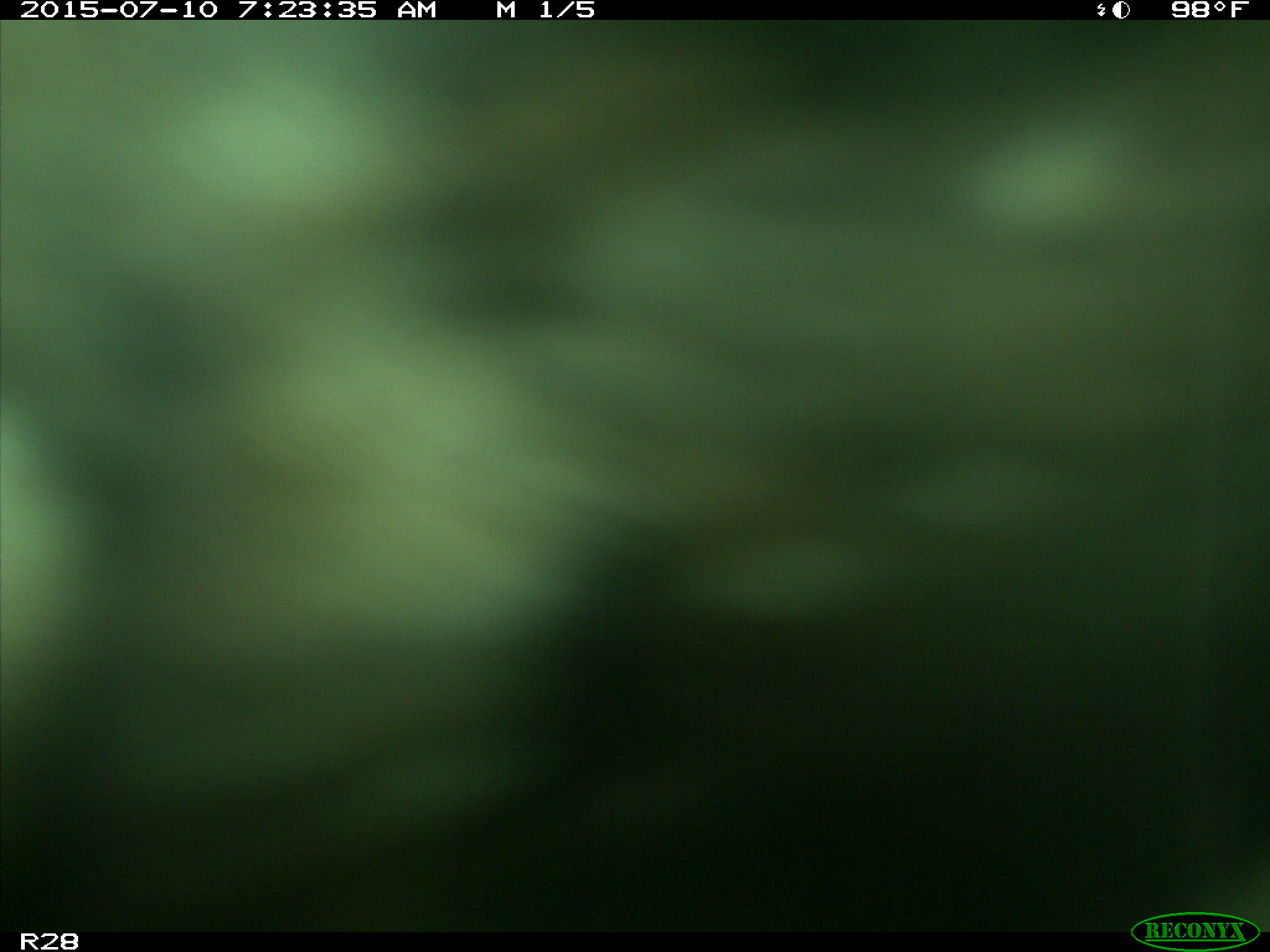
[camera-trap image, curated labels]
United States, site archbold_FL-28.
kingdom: Animalia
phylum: Chordata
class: Mammalia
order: Artiodactyla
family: Bovidae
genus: Bos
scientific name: Bos taurus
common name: domestic cow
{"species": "Bos taurus (domestic cow)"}